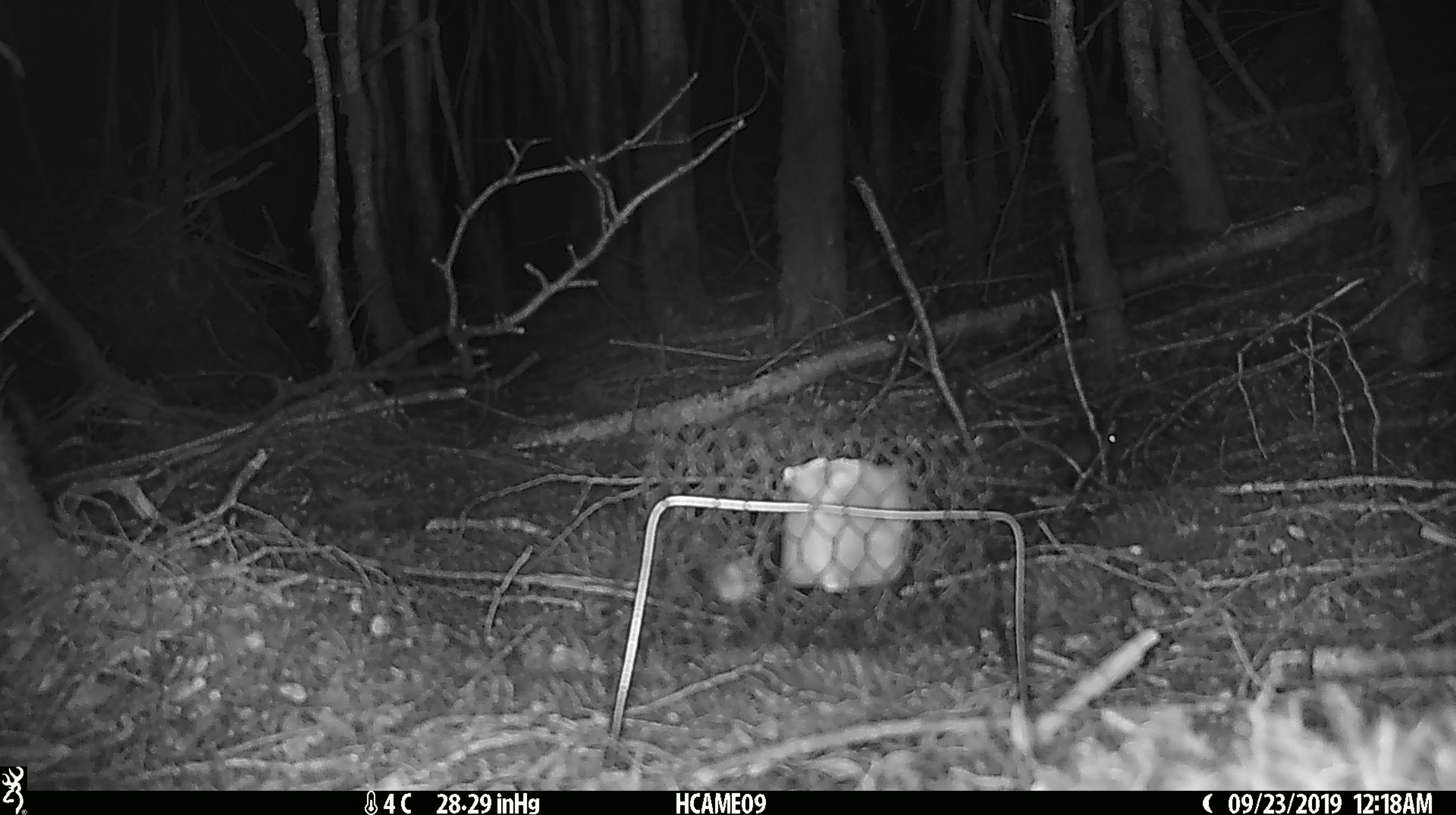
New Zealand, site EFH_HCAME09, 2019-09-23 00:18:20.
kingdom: Animalia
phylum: Chordata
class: Mammalia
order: Rodentia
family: Muridae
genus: Mus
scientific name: Mus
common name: mouse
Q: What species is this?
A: Mouse (Mus).